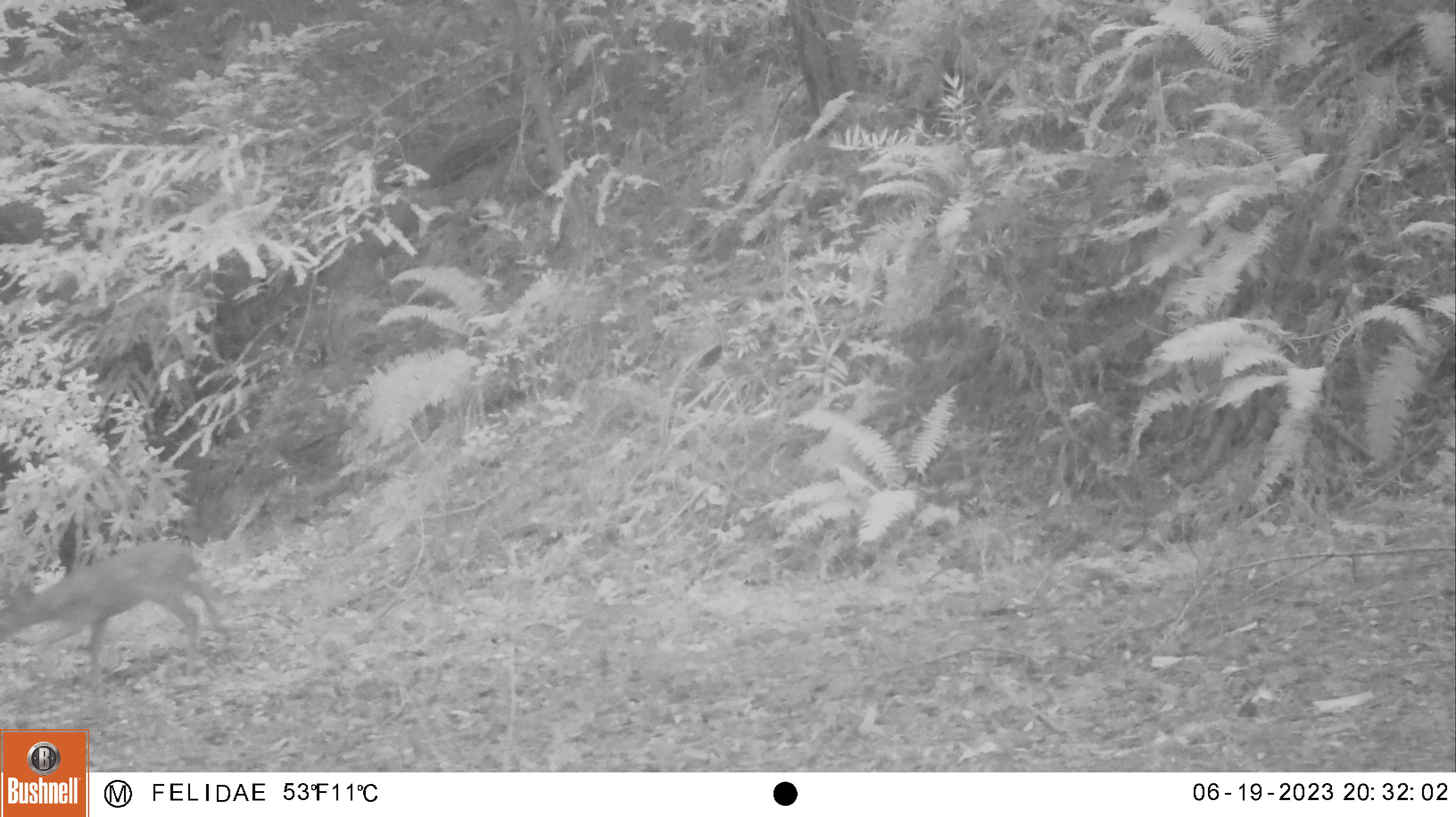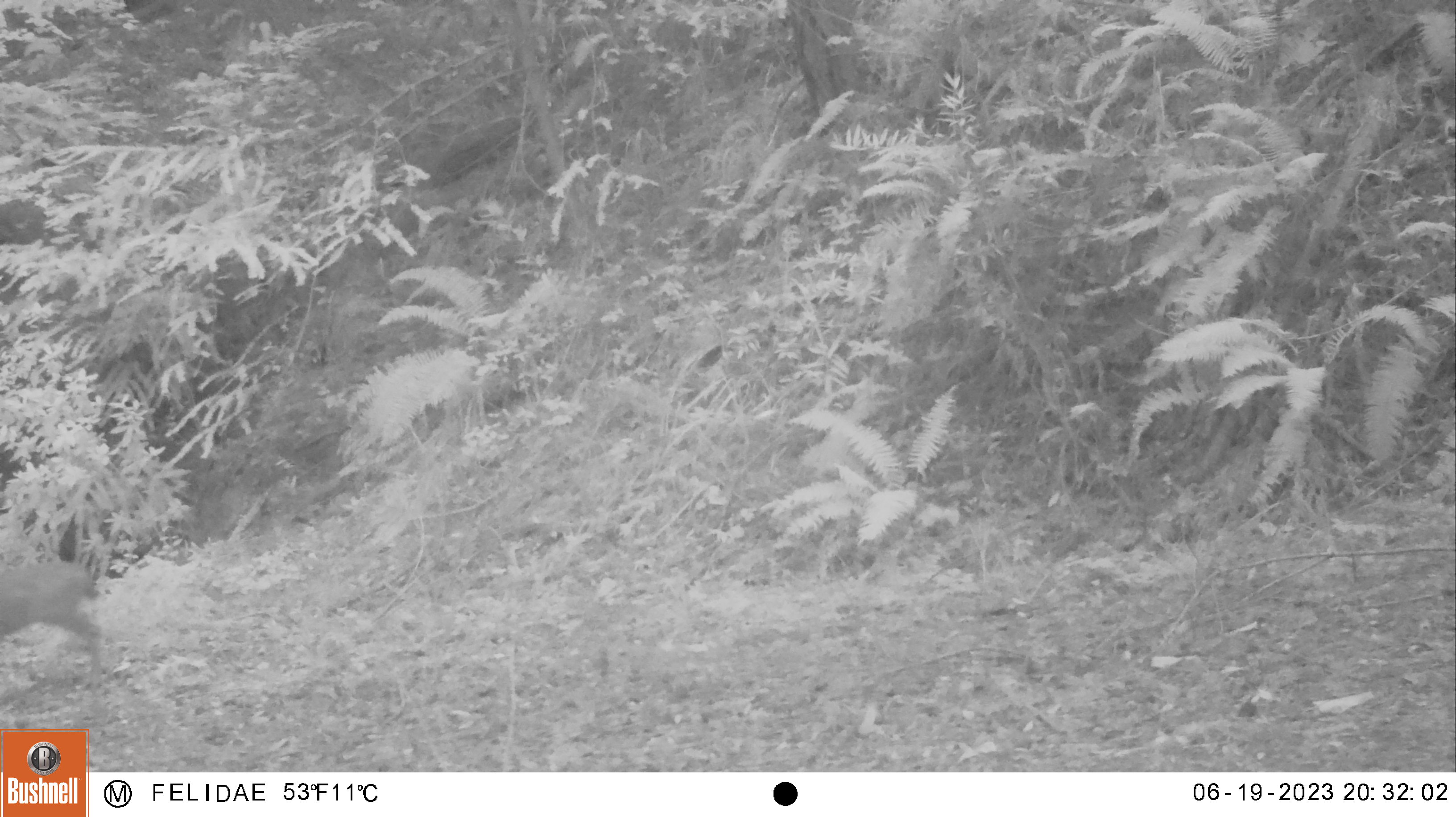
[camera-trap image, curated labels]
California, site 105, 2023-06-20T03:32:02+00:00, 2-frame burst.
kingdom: Animalia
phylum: Chordata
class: Mammalia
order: Artiodactyla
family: Cervidae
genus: Odocoileus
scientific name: Odocoileus hemionus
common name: mule deer